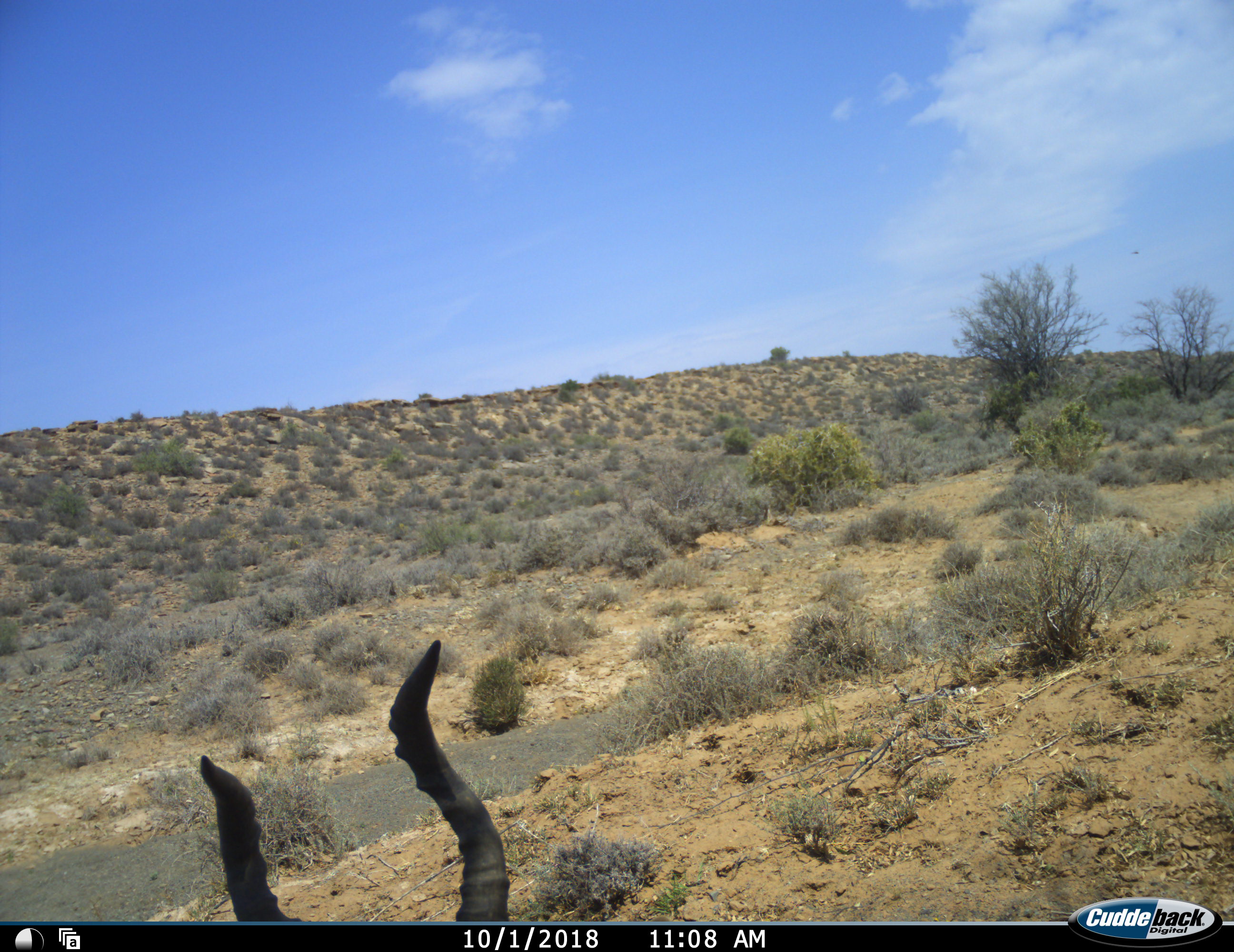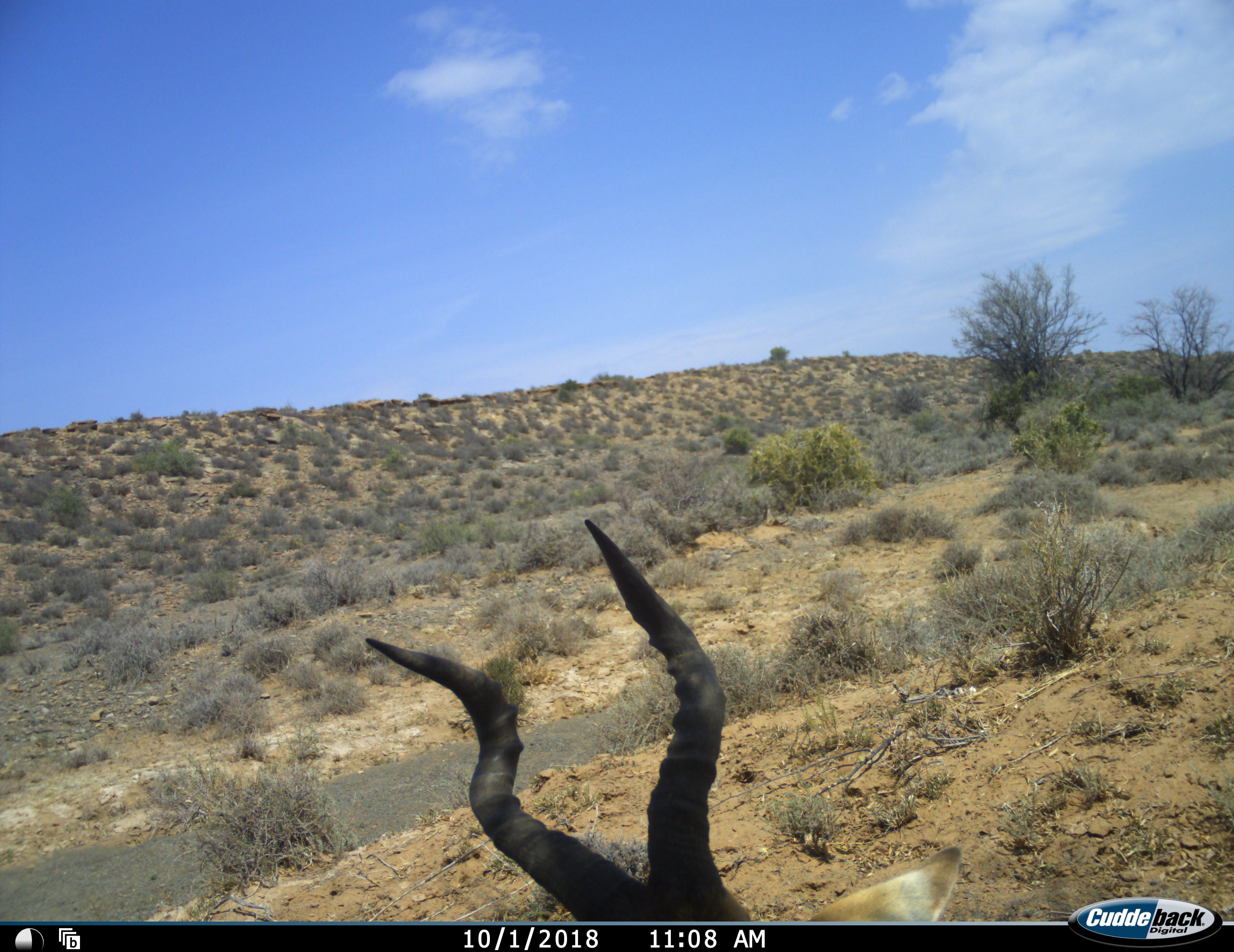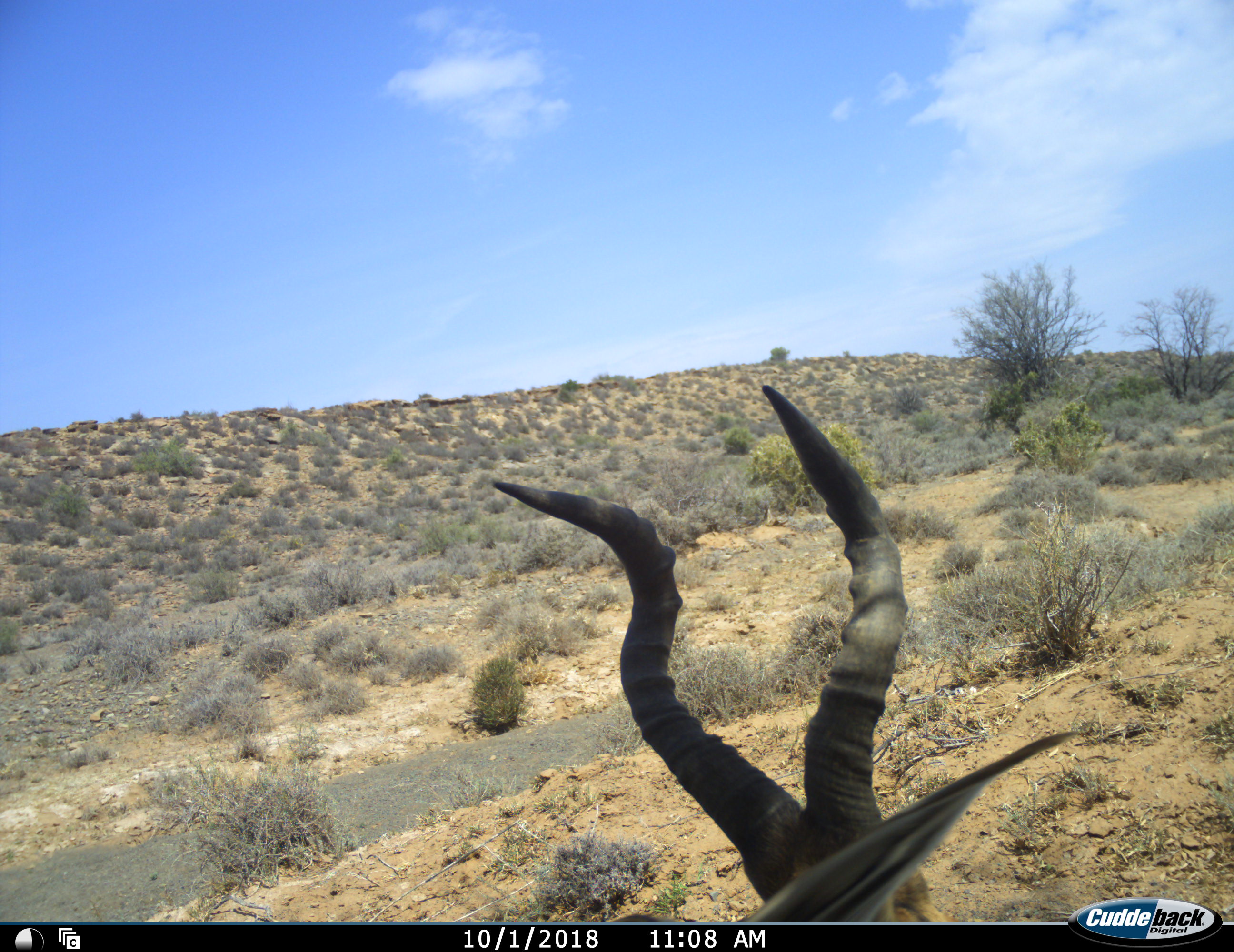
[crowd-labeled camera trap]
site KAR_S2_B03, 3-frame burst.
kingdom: Animalia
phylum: Chordata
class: Mammalia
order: Artiodactyla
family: Bovidae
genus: Alcelaphus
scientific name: Alcelaphus buselaphus caama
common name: red hartebeest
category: hartebeestred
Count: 1.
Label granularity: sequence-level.